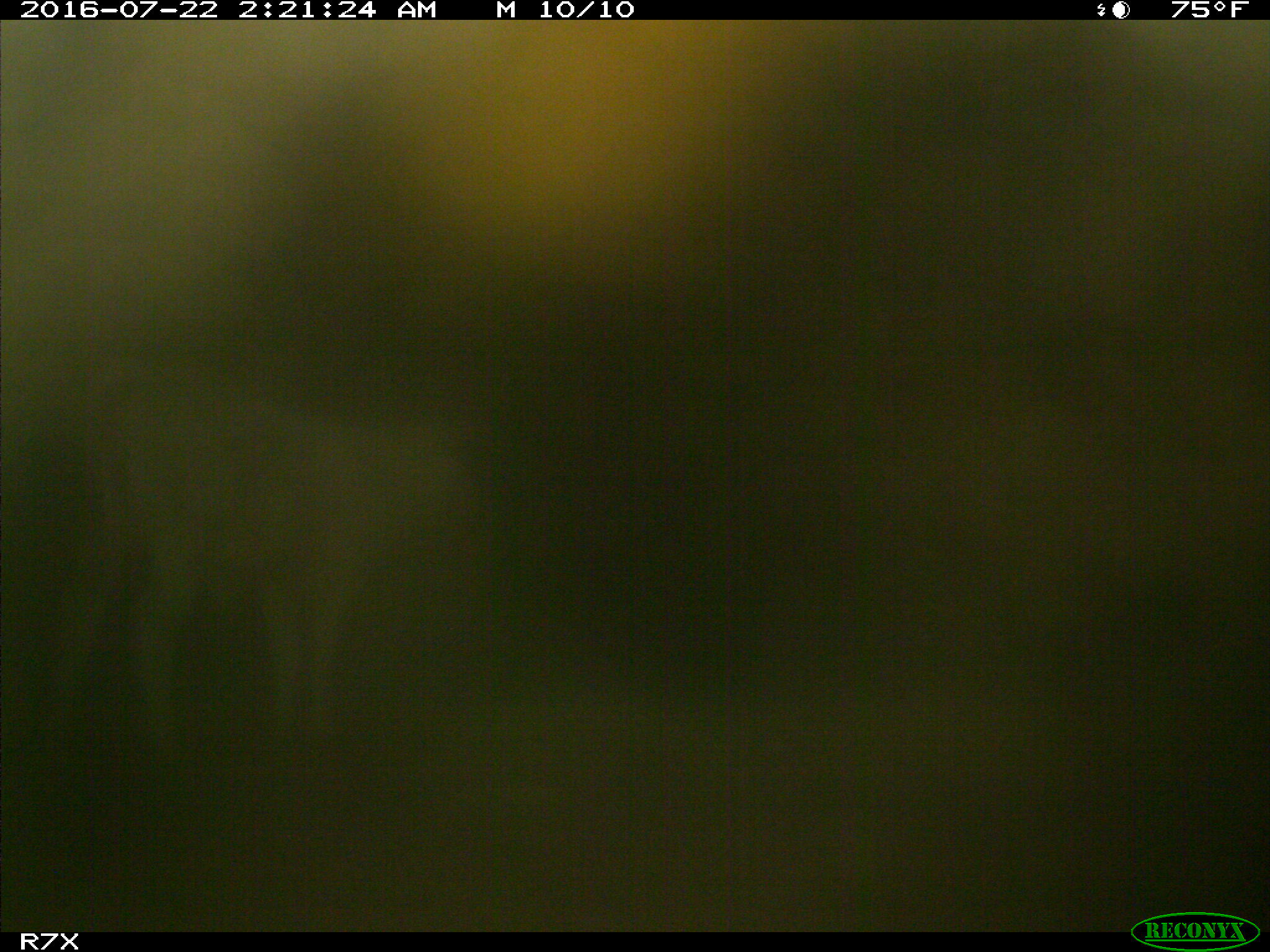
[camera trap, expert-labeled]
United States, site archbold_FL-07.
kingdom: Animalia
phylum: Chordata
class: Mammalia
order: Artiodactyla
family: Bovidae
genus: Bos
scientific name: Bos taurus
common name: domestic cow